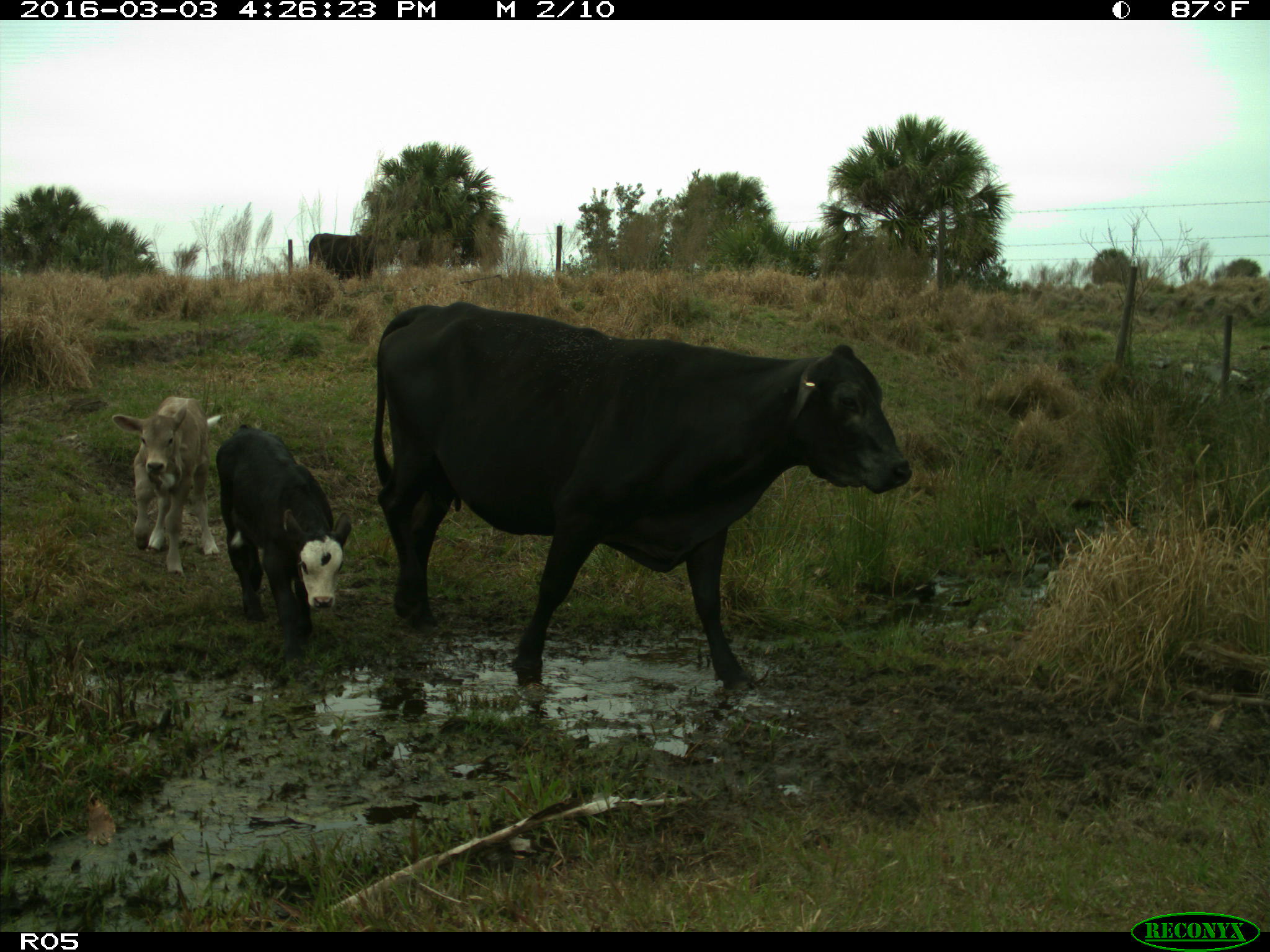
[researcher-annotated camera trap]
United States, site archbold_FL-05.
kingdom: Animalia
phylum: Chordata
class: Mammalia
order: Artiodactyla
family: Bovidae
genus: Bos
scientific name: Bos taurus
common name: domestic cow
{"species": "Bos taurus (domestic cow)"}